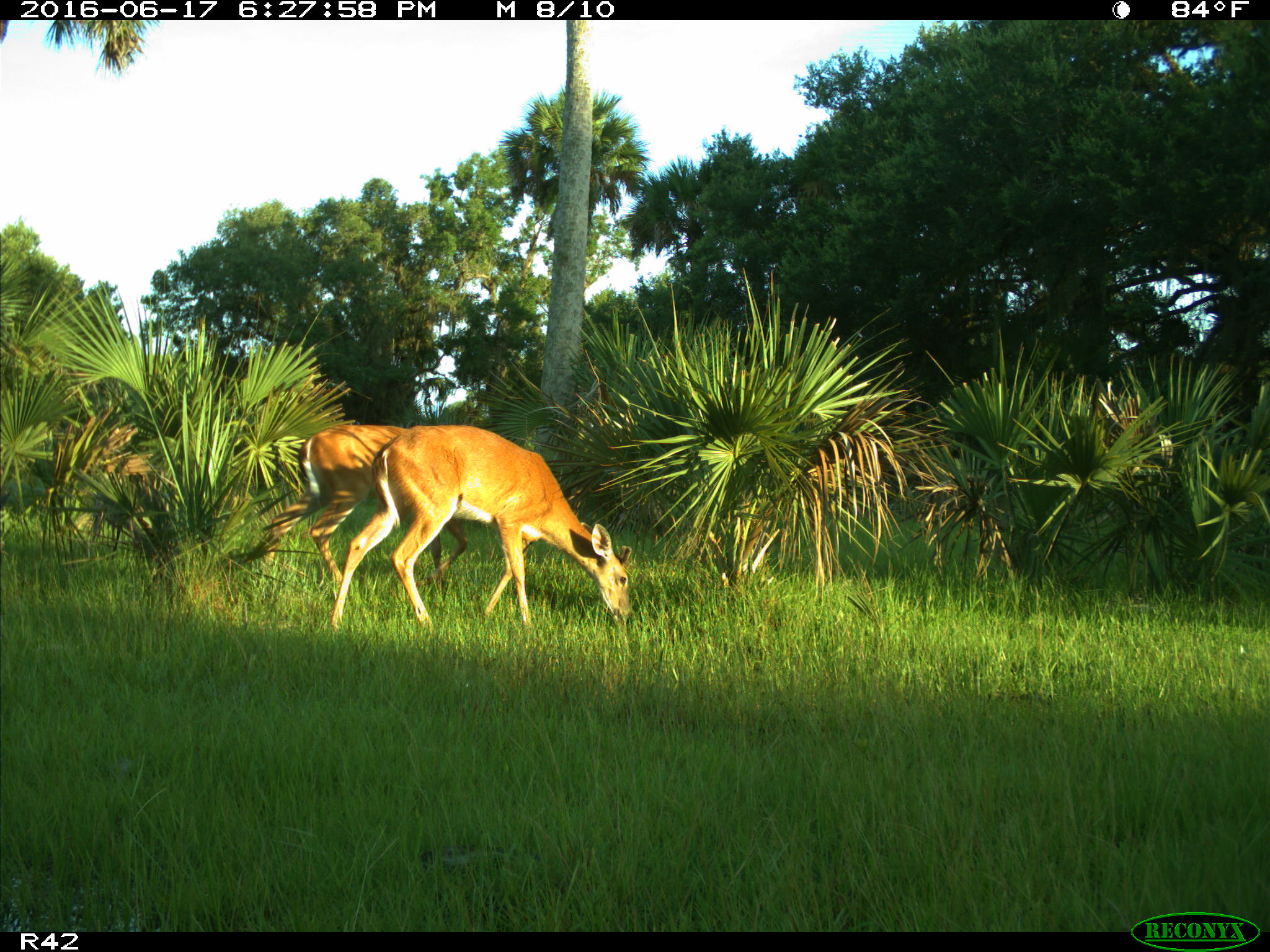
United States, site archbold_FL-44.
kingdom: Animalia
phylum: Chordata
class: Mammalia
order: Artiodactyla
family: Cervidae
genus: Odocoileus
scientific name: Odocoileus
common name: deer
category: unidentified deer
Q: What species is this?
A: Unidentified deer (deer) (Odocoileus).